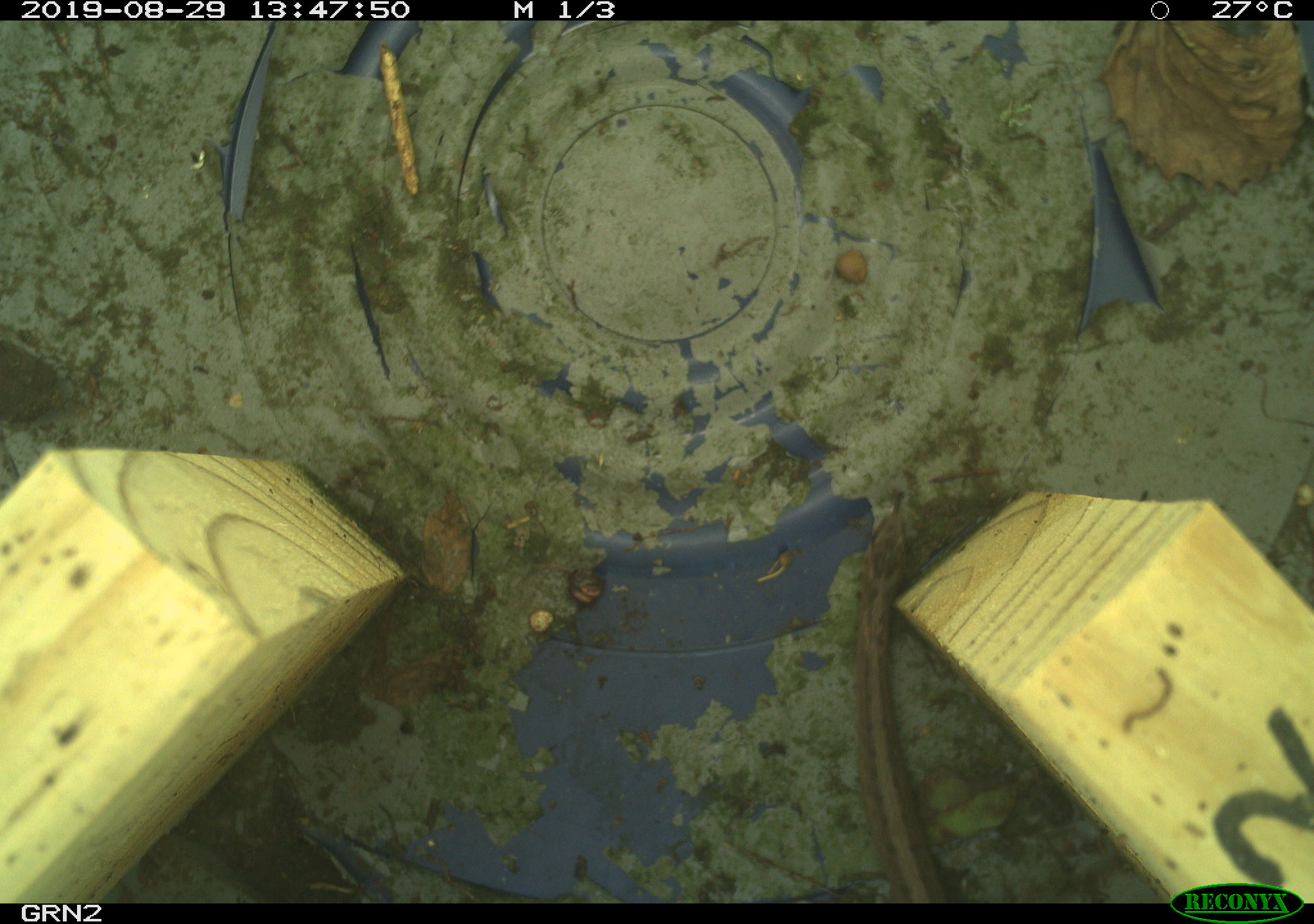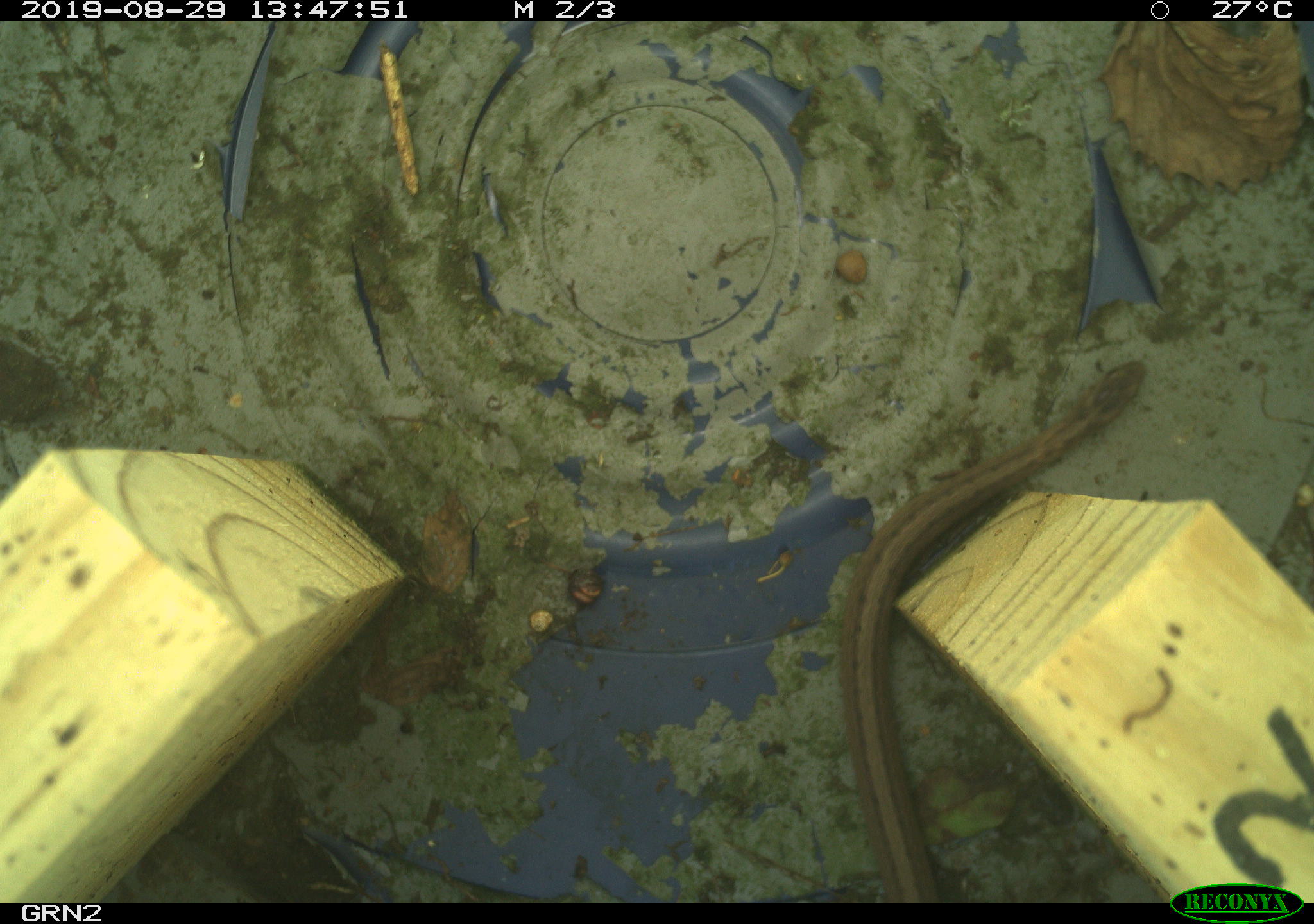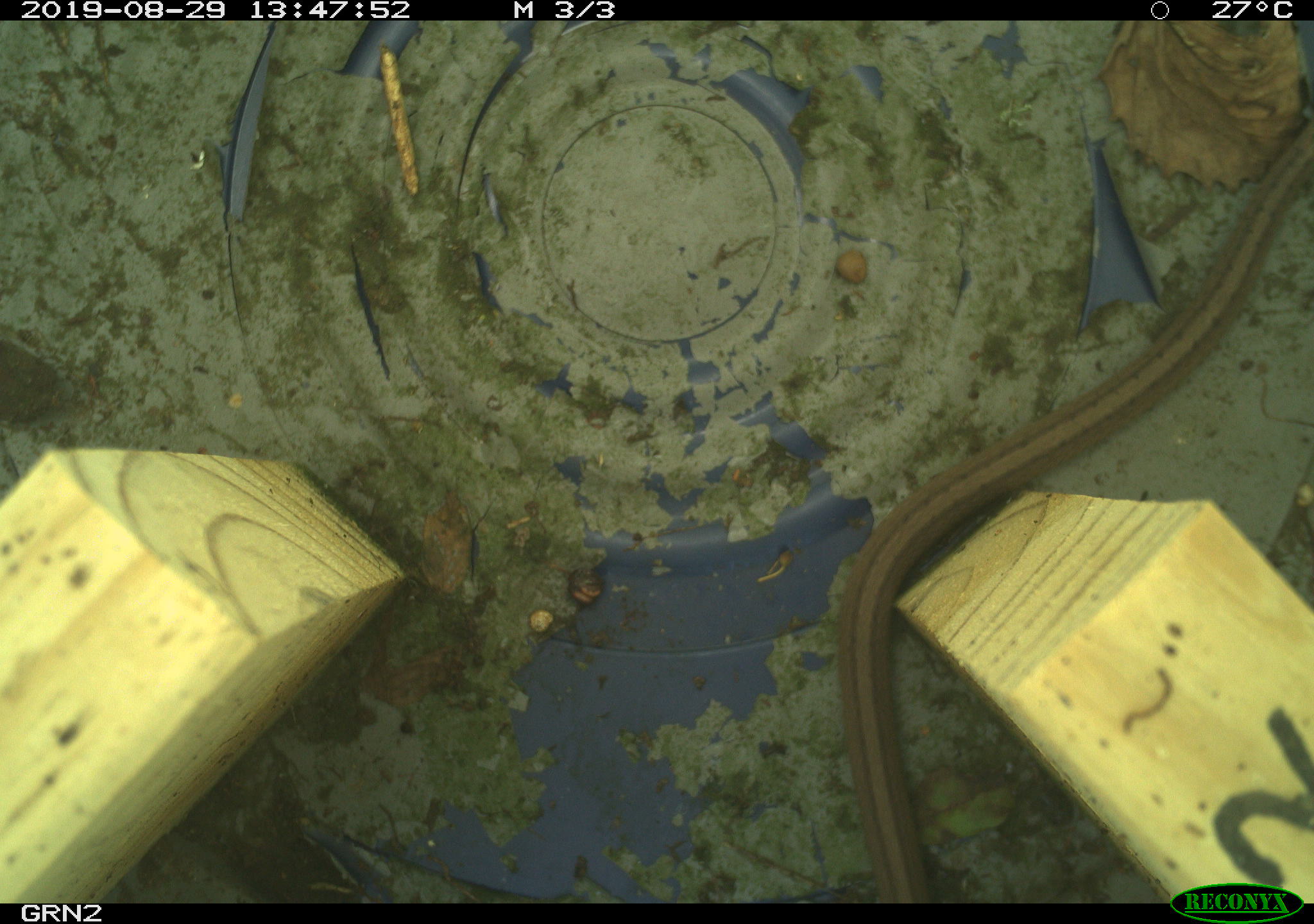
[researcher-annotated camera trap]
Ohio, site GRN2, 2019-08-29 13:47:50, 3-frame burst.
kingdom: Animalia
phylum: Chordata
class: Reptilia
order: Squamata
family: Colubridae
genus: Storeria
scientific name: Storeria dekayi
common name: dekay's brownsnake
Dekay's brownsnake (Storeria dekayi).